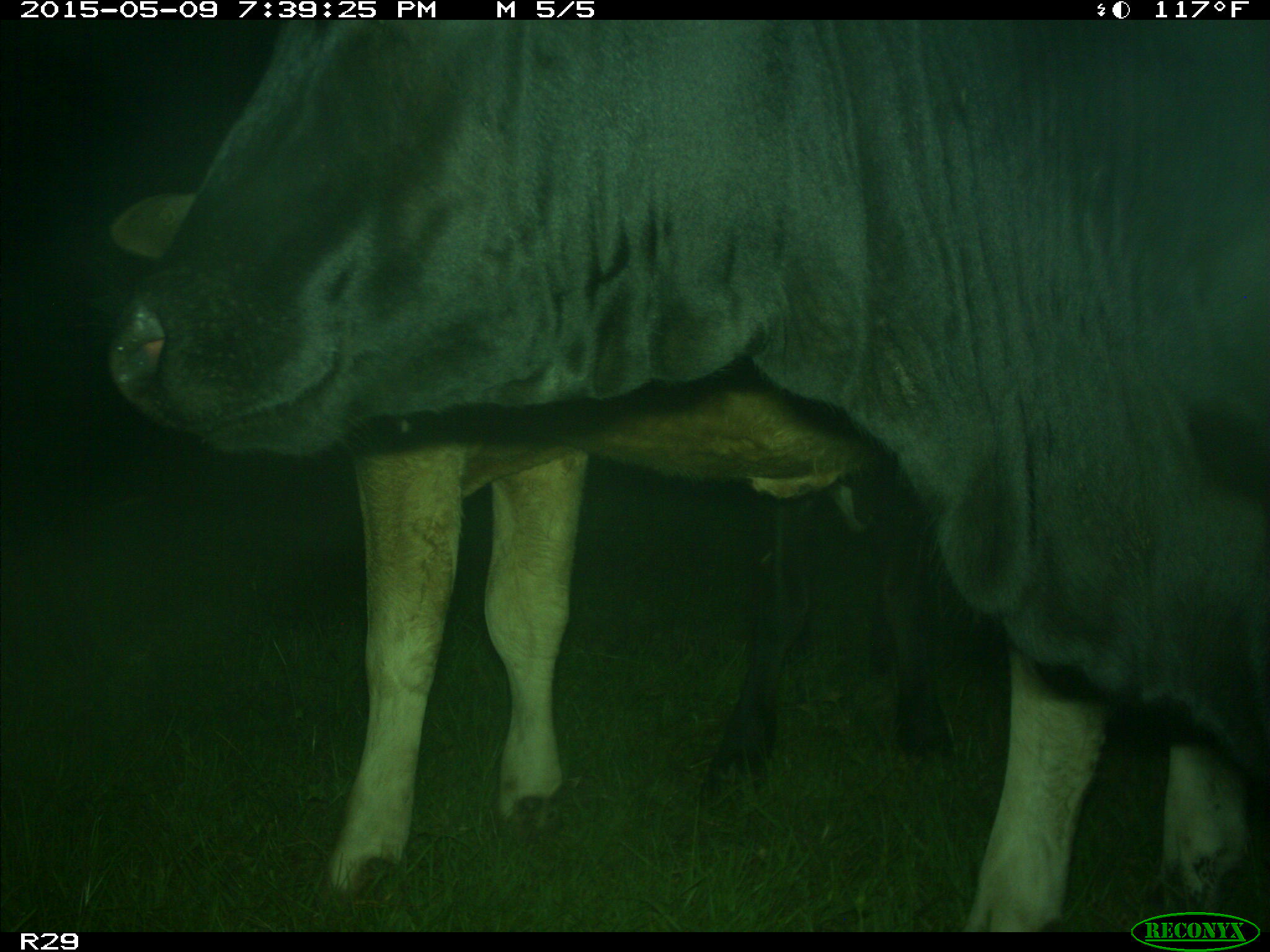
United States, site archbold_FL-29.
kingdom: Animalia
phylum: Chordata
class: Mammalia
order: Artiodactyla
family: Bovidae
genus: Bos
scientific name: Bos taurus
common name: domestic cow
Bos taurus (domestic cow).